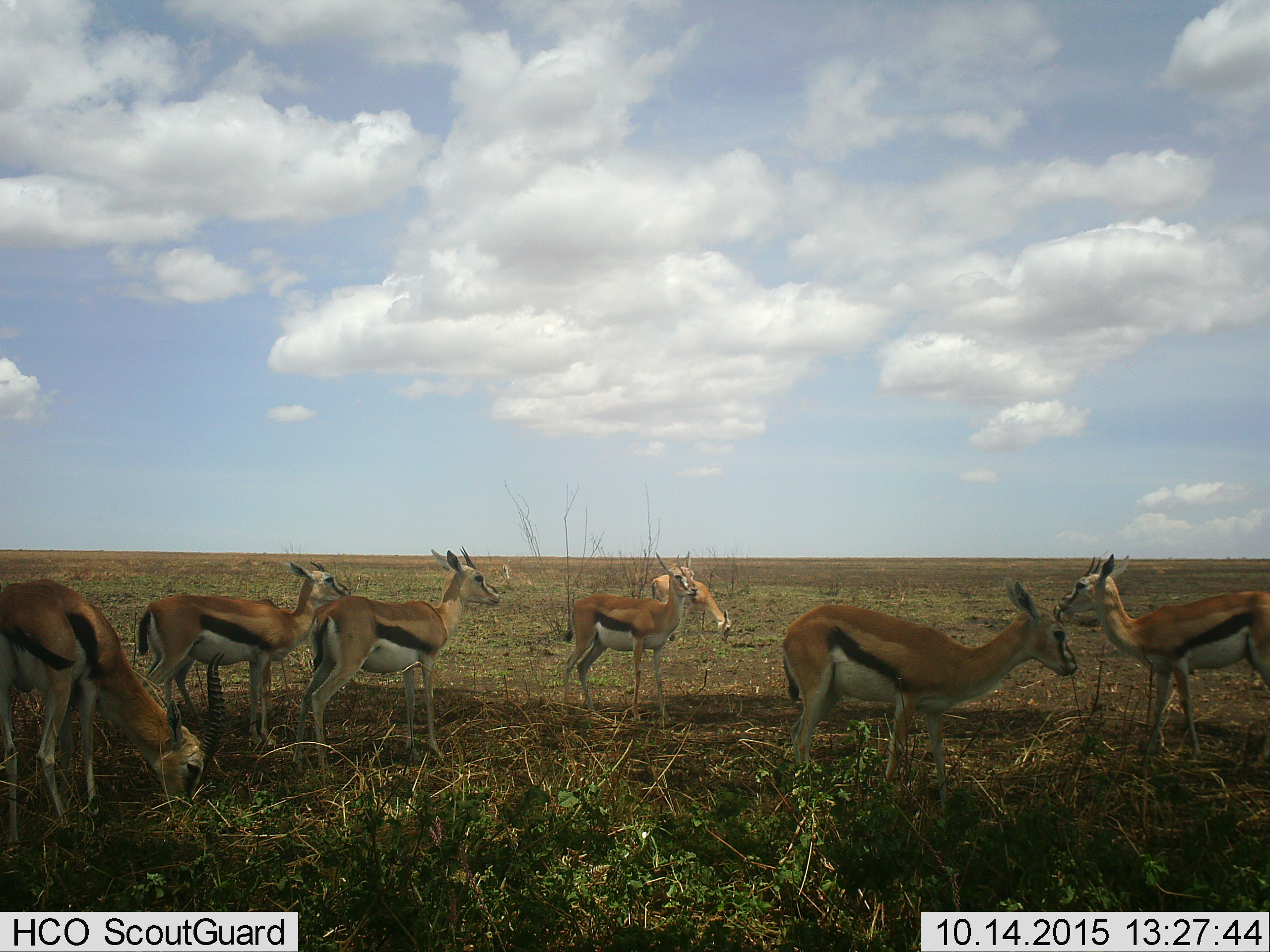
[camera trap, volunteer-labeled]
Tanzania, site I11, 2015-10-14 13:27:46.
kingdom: Animalia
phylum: Chordata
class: Mammalia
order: Artiodactyla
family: Bovidae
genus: Eudorcas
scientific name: Eudorcas thomsonii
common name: thomson's gazelle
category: gazellethomsons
Gazellethomsons (thomson's gazelle) (Eudorcas thomsonii), count 7. Behavior (volunteer vote fractions): standing 100%, resting 11%, moving 11%, interacting 11%. Young present (vote fraction): 0%. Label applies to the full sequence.